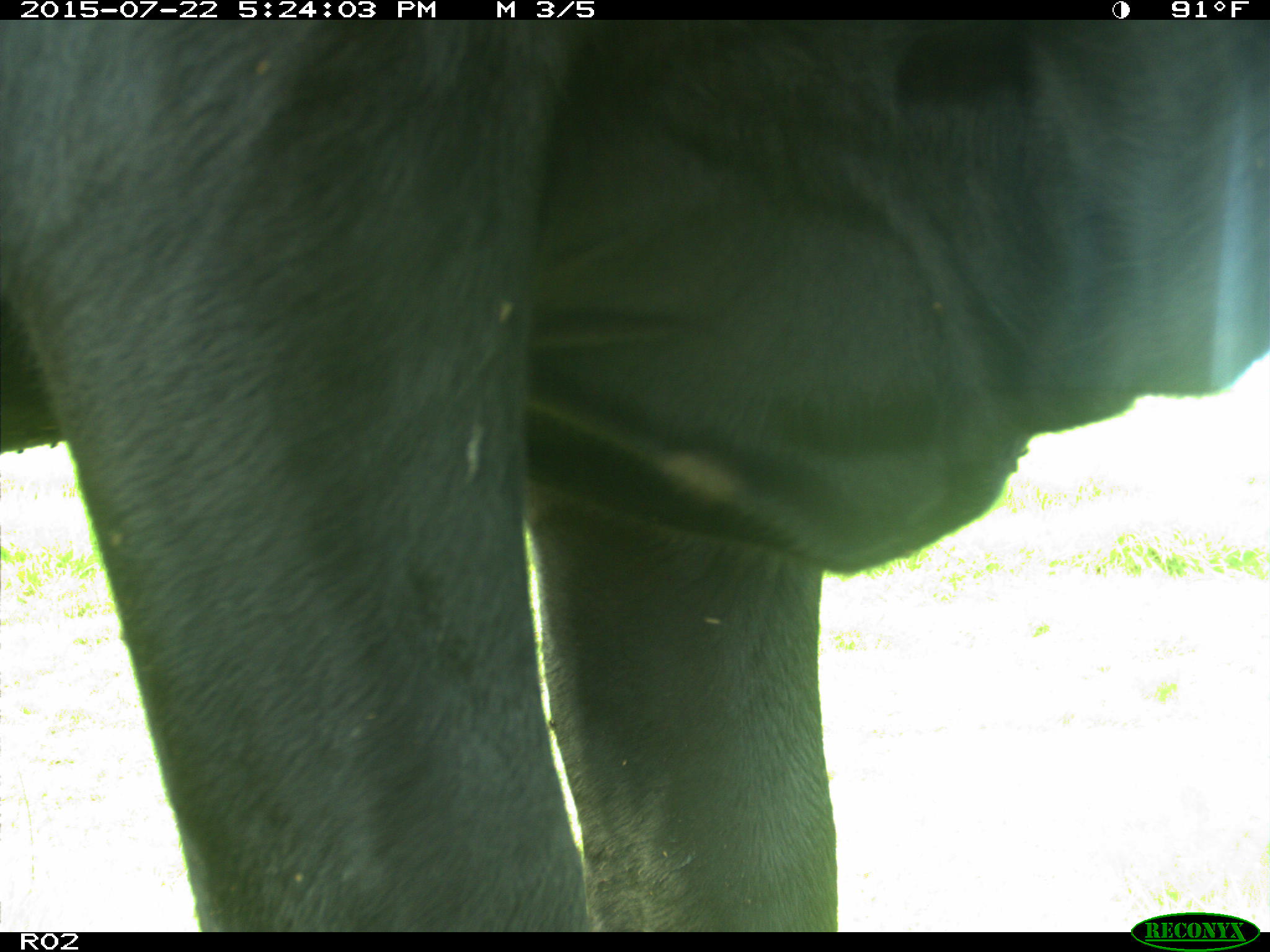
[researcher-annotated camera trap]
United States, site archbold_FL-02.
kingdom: Animalia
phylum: Chordata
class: Mammalia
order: Artiodactyla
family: Bovidae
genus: Bos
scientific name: Bos taurus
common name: domestic cow